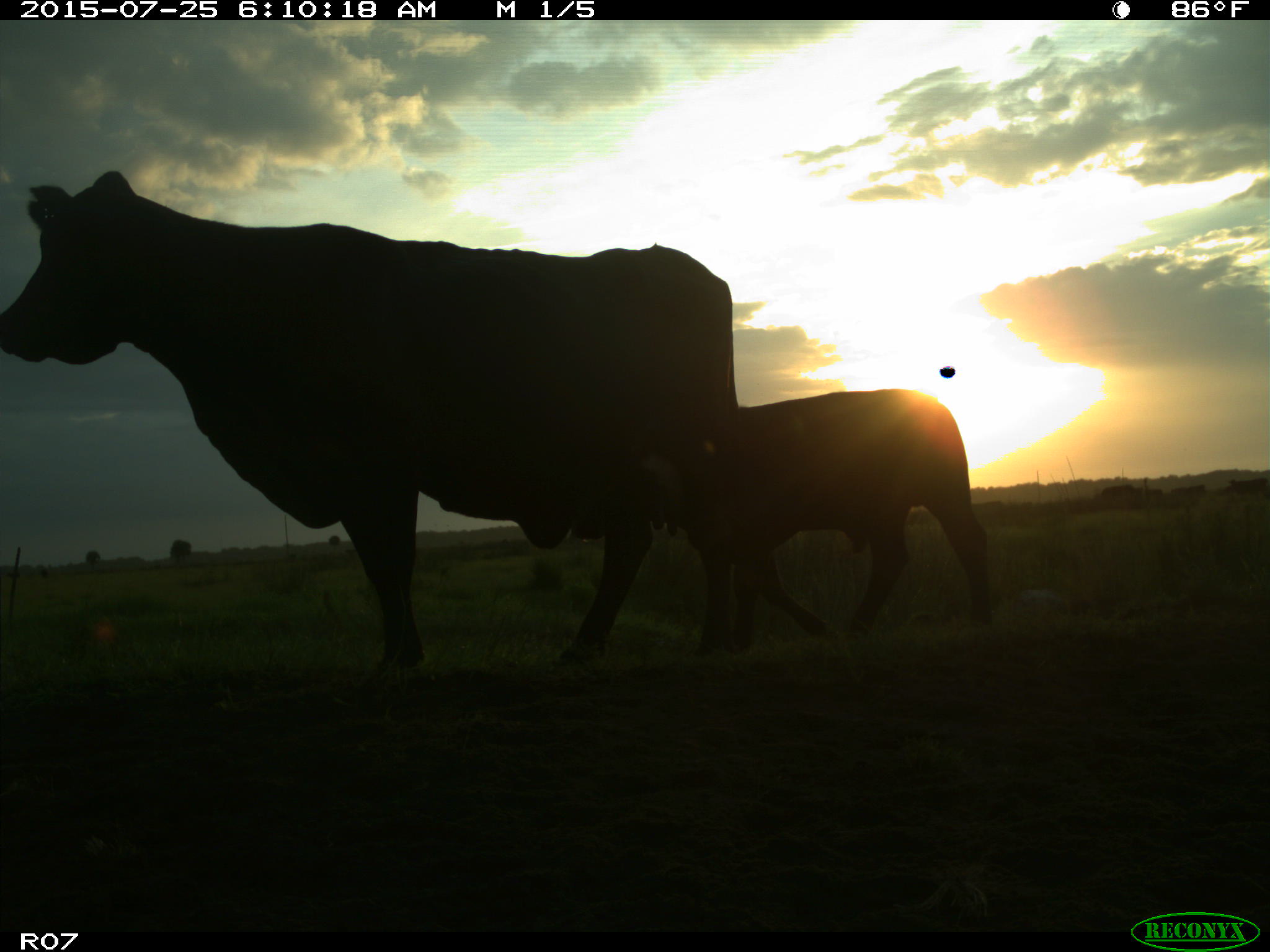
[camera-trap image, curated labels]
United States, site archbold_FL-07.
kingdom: Animalia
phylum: Chordata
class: Mammalia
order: Artiodactyla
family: Bovidae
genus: Bos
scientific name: Bos taurus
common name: domestic cow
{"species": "Bos taurus (domestic cow)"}